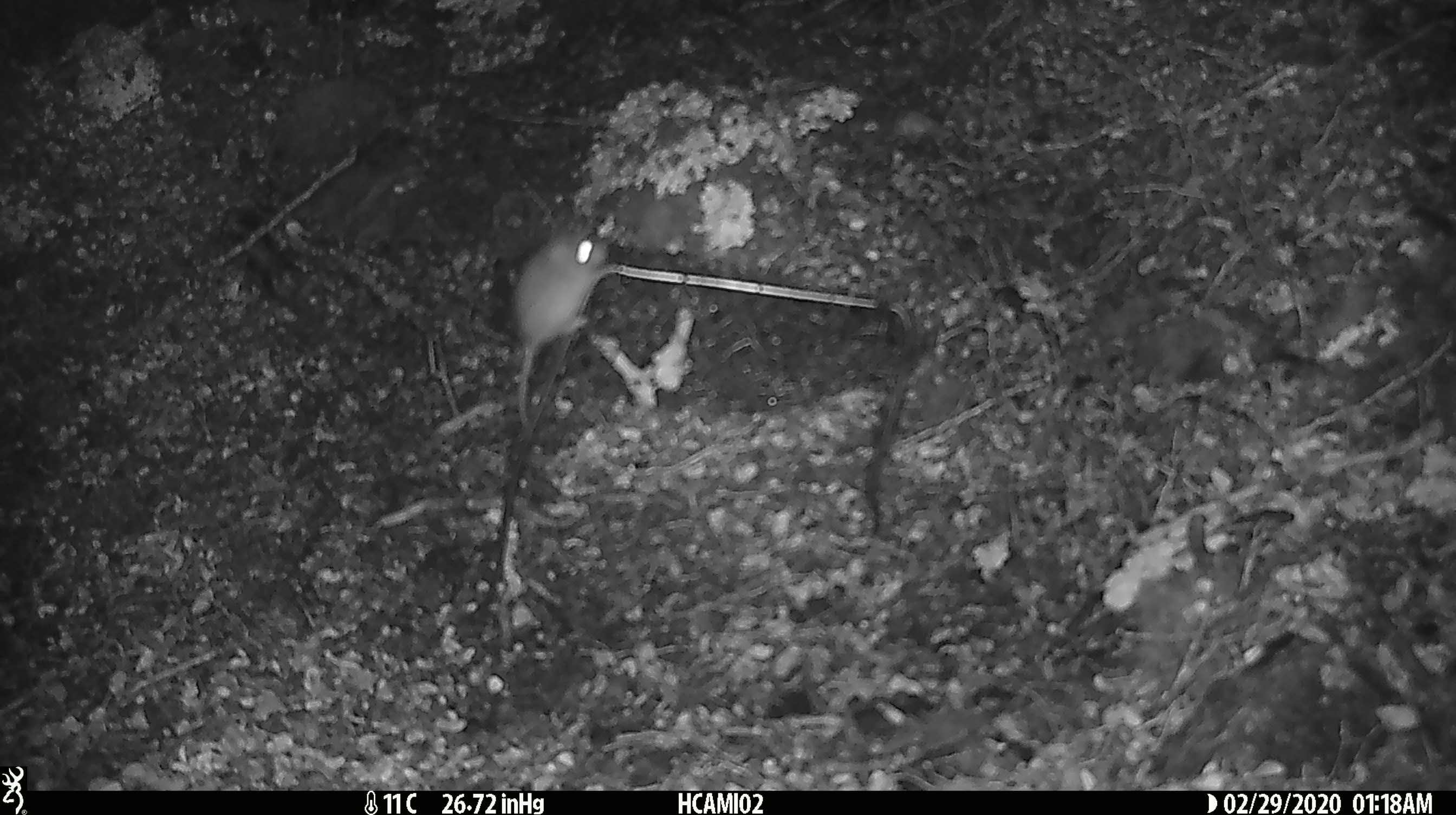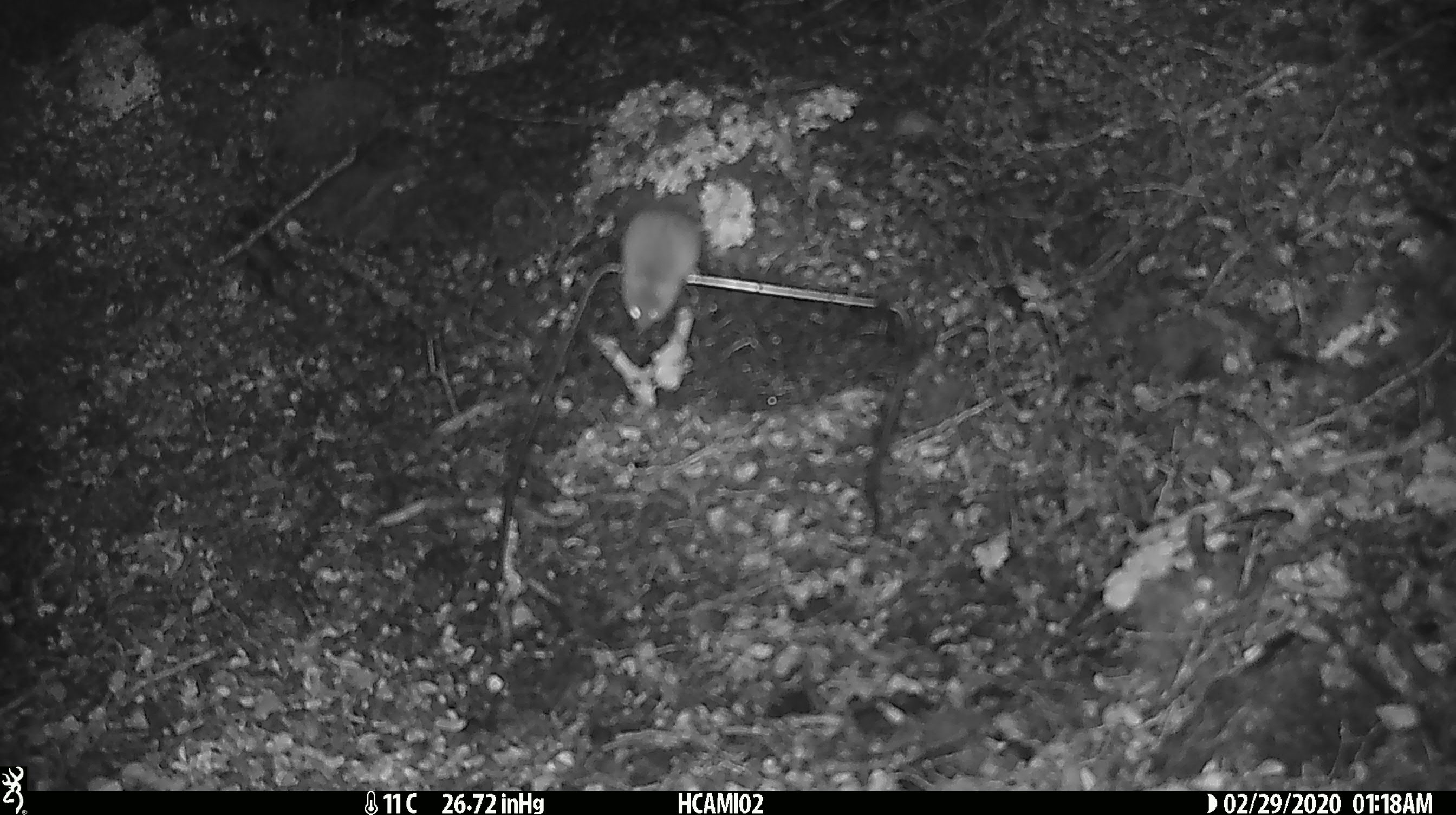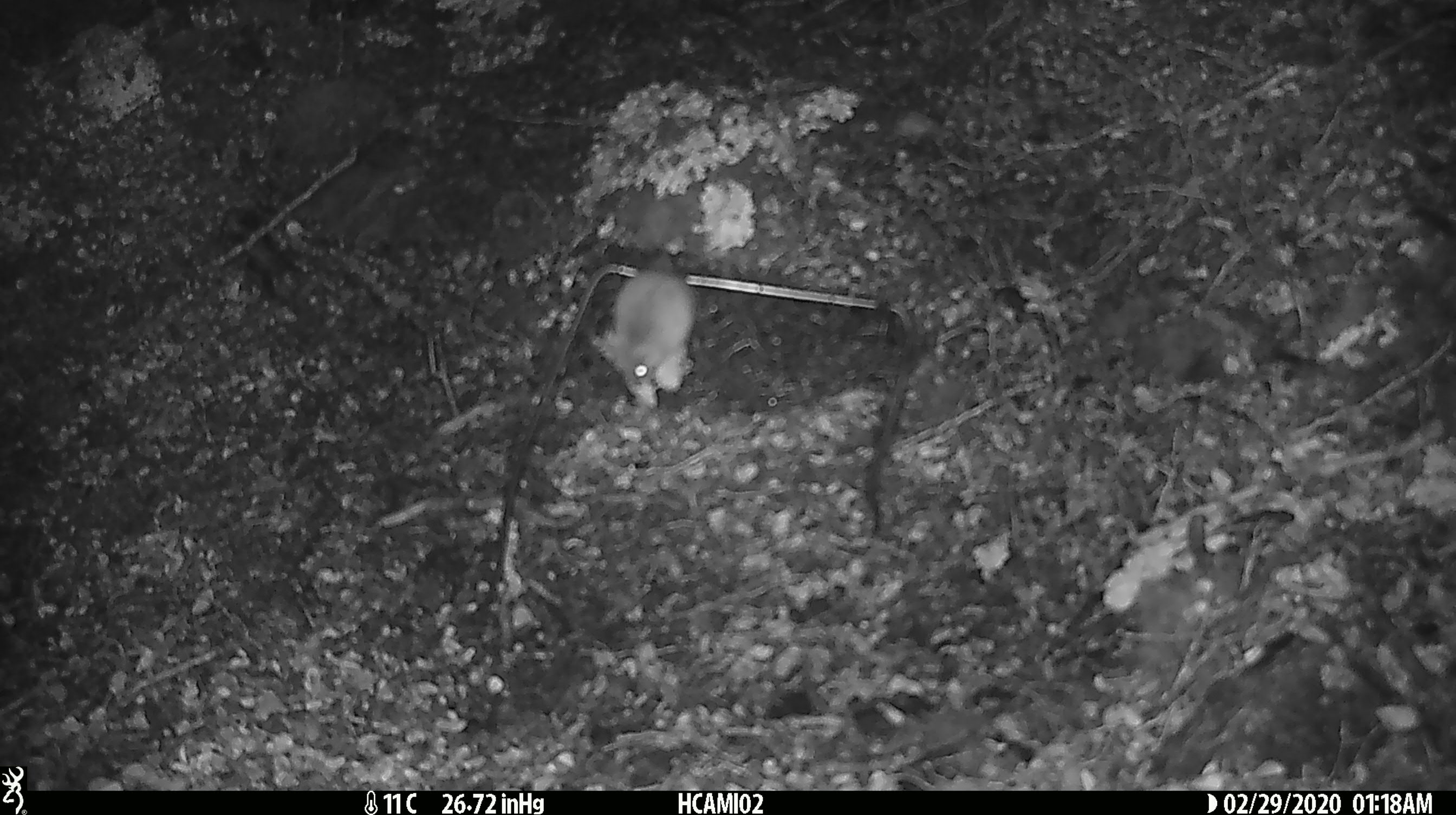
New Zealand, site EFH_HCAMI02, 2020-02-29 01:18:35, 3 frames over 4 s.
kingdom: Animalia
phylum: Chordata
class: Mammalia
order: Rodentia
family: Muridae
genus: Mus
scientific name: Mus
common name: mouse